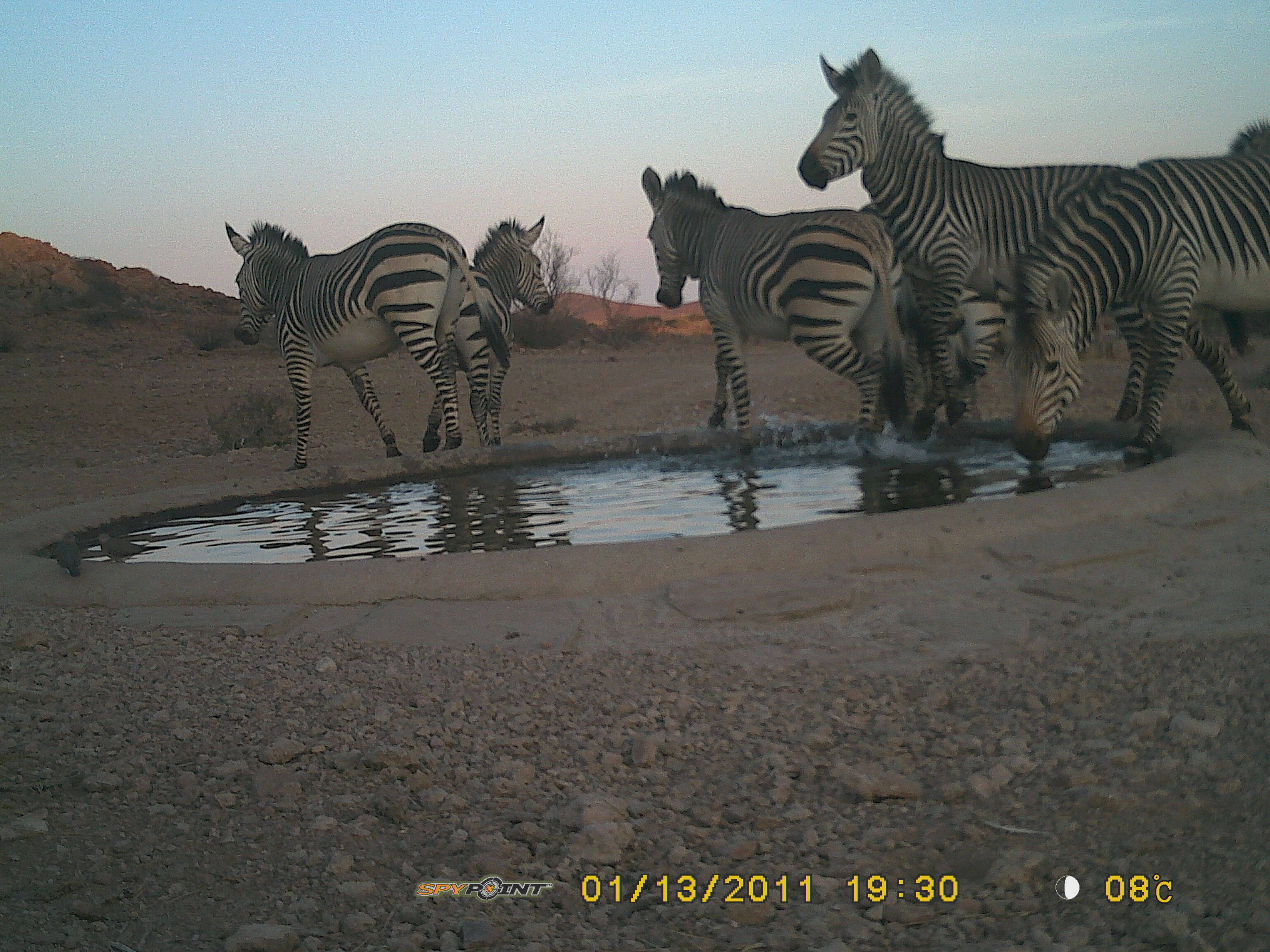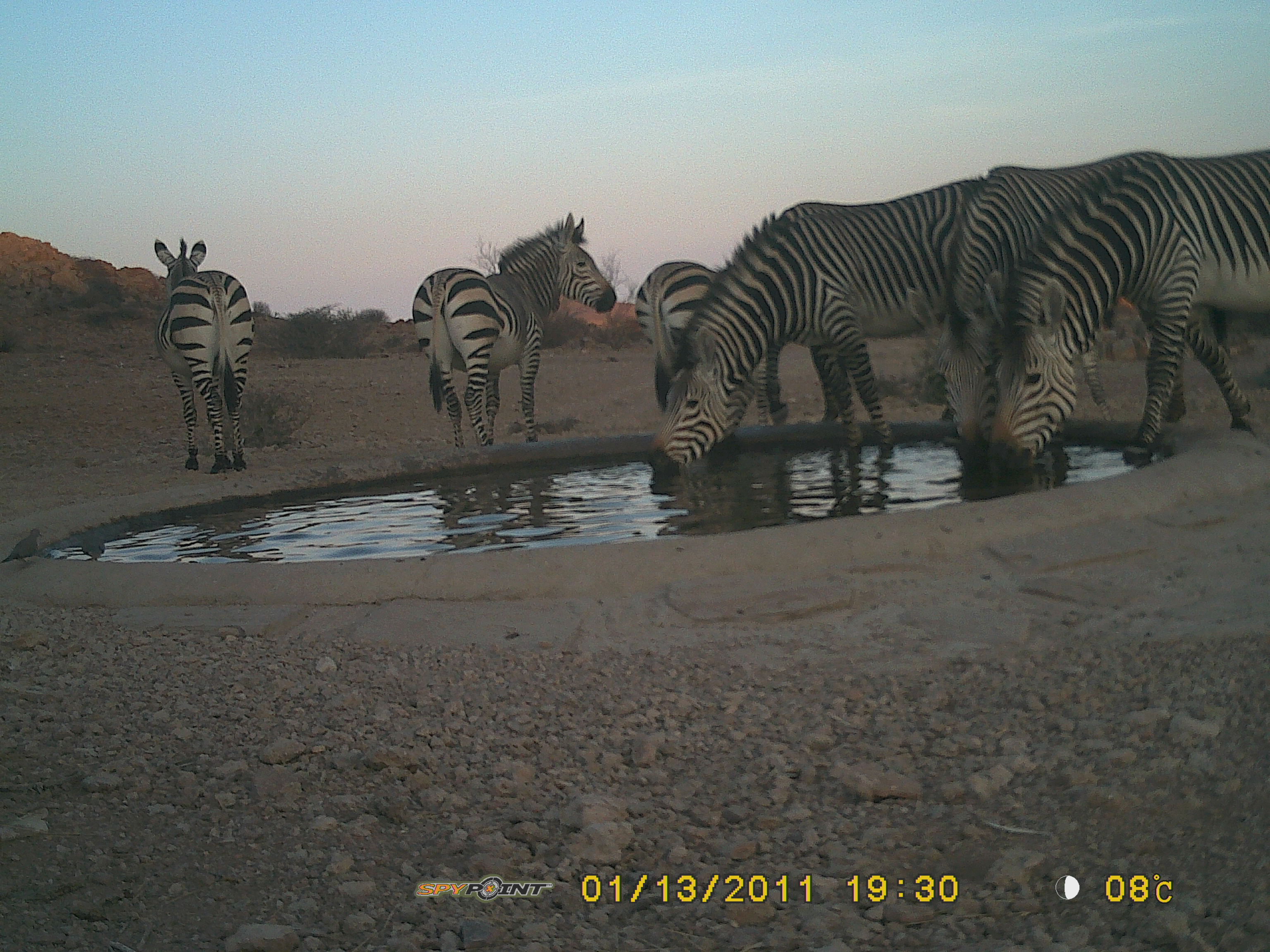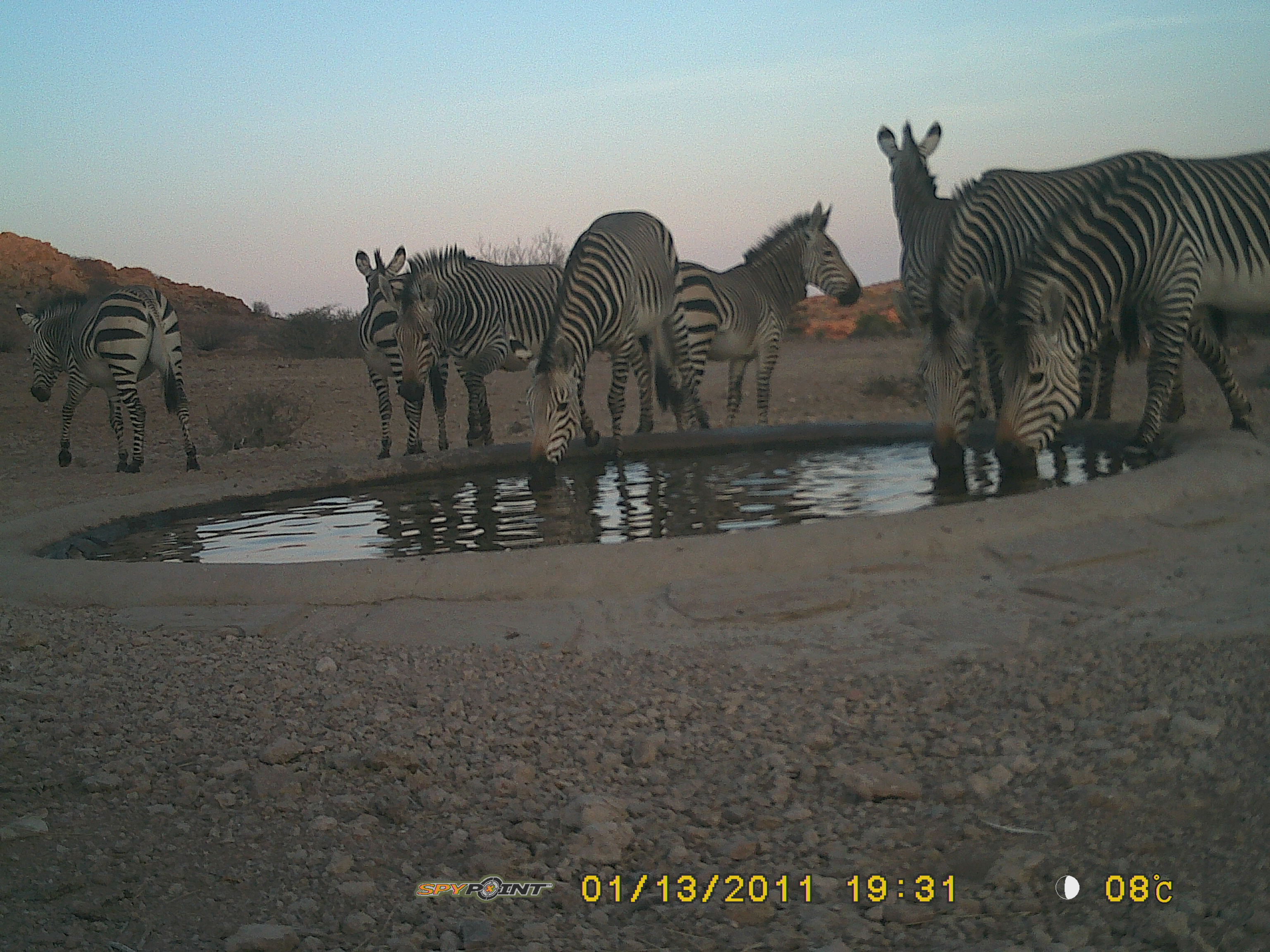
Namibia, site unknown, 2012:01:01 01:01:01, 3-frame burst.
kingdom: Animalia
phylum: Chordata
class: Mammalia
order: Perissodactyla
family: Equidae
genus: Equus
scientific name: Equus zebra hartmannae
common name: hartmann's mountain zebra